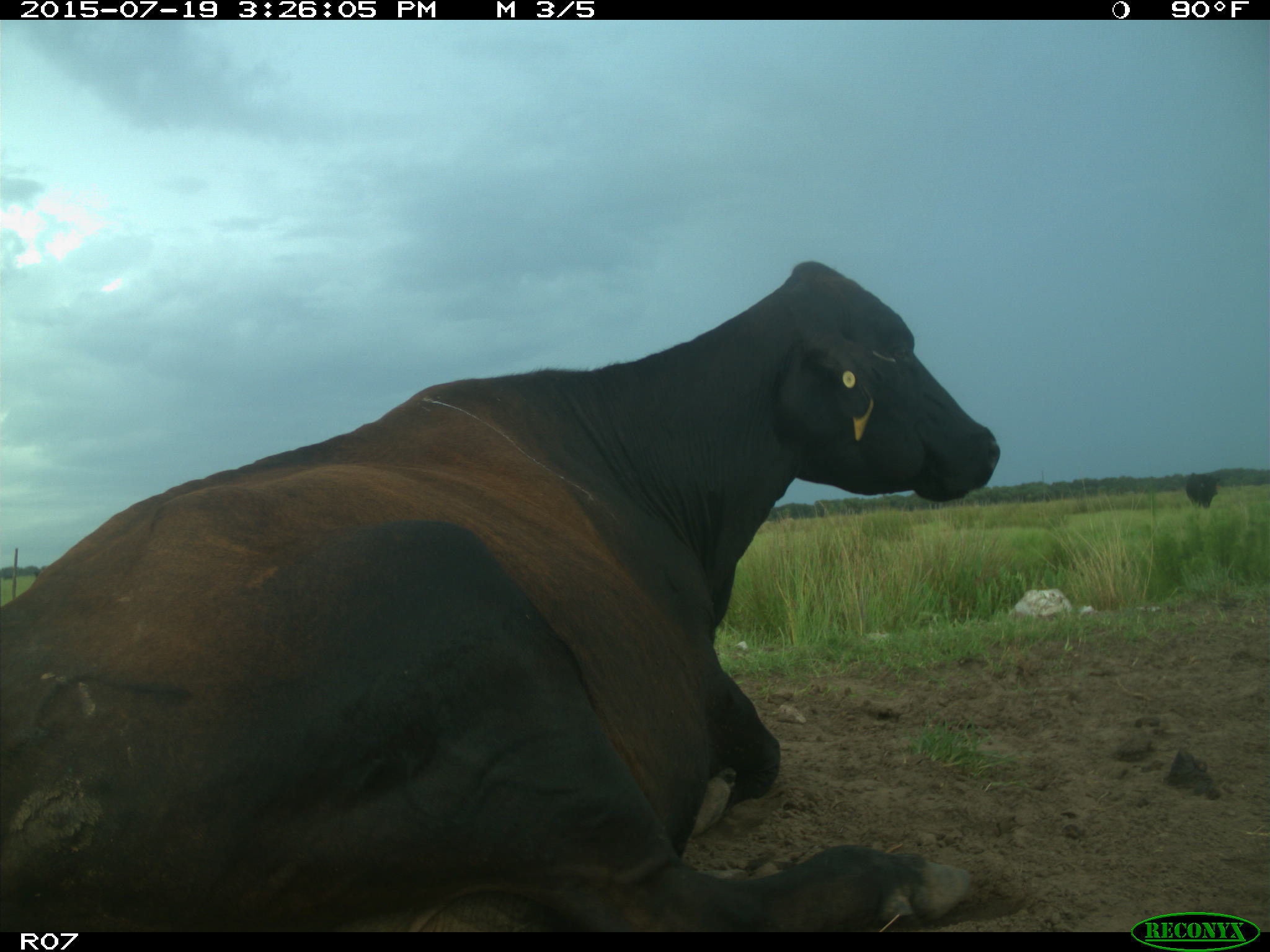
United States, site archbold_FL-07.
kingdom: Animalia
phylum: Chordata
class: Mammalia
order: Artiodactyla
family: Bovidae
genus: Bos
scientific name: Bos taurus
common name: domestic cow